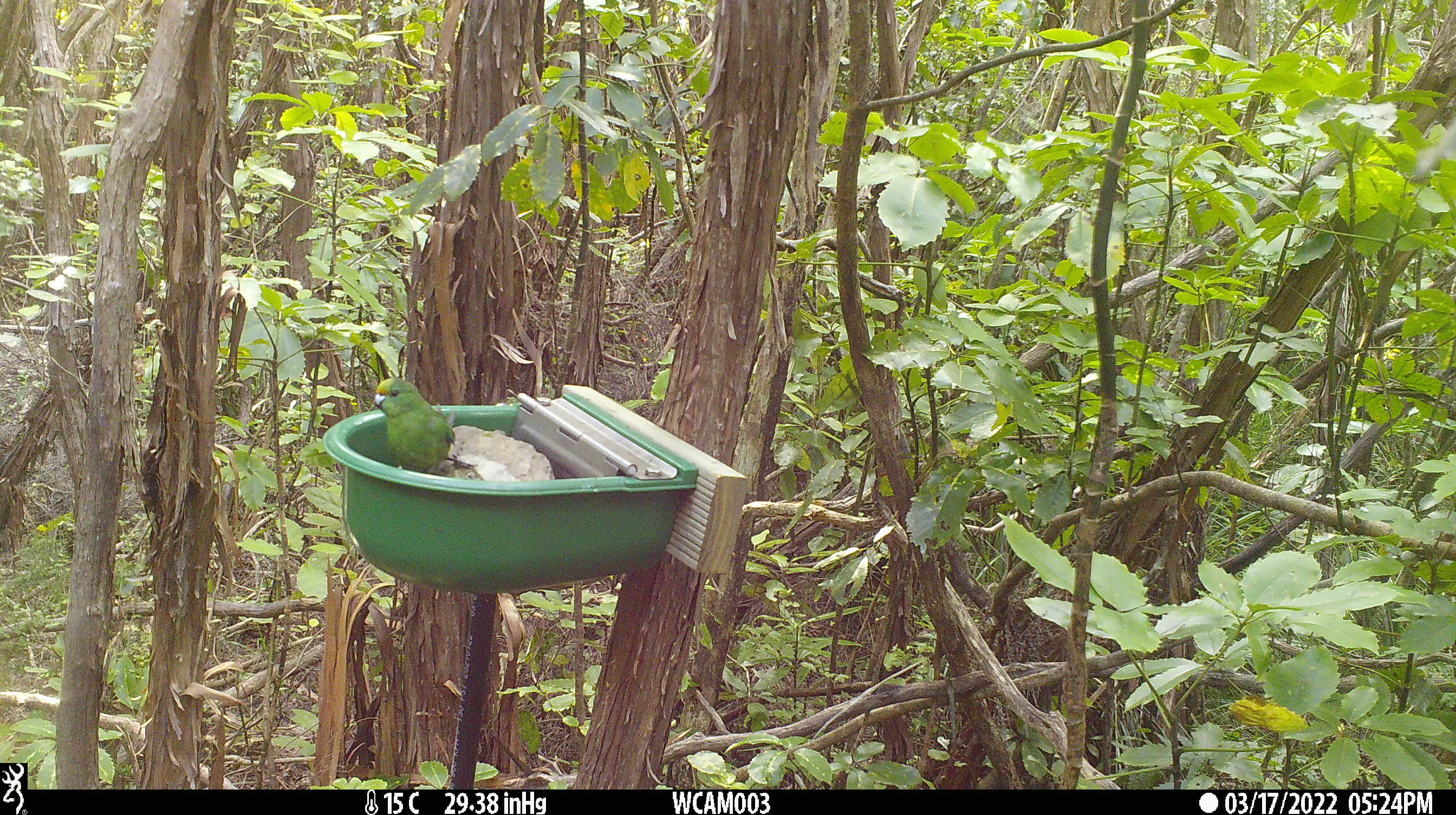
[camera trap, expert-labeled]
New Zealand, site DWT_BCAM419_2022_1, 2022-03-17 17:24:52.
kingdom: Animalia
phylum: Chordata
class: Aves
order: Psittaciformes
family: Psittaculidae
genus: Cyanoramphus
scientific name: Cyanoramphus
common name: parakeet